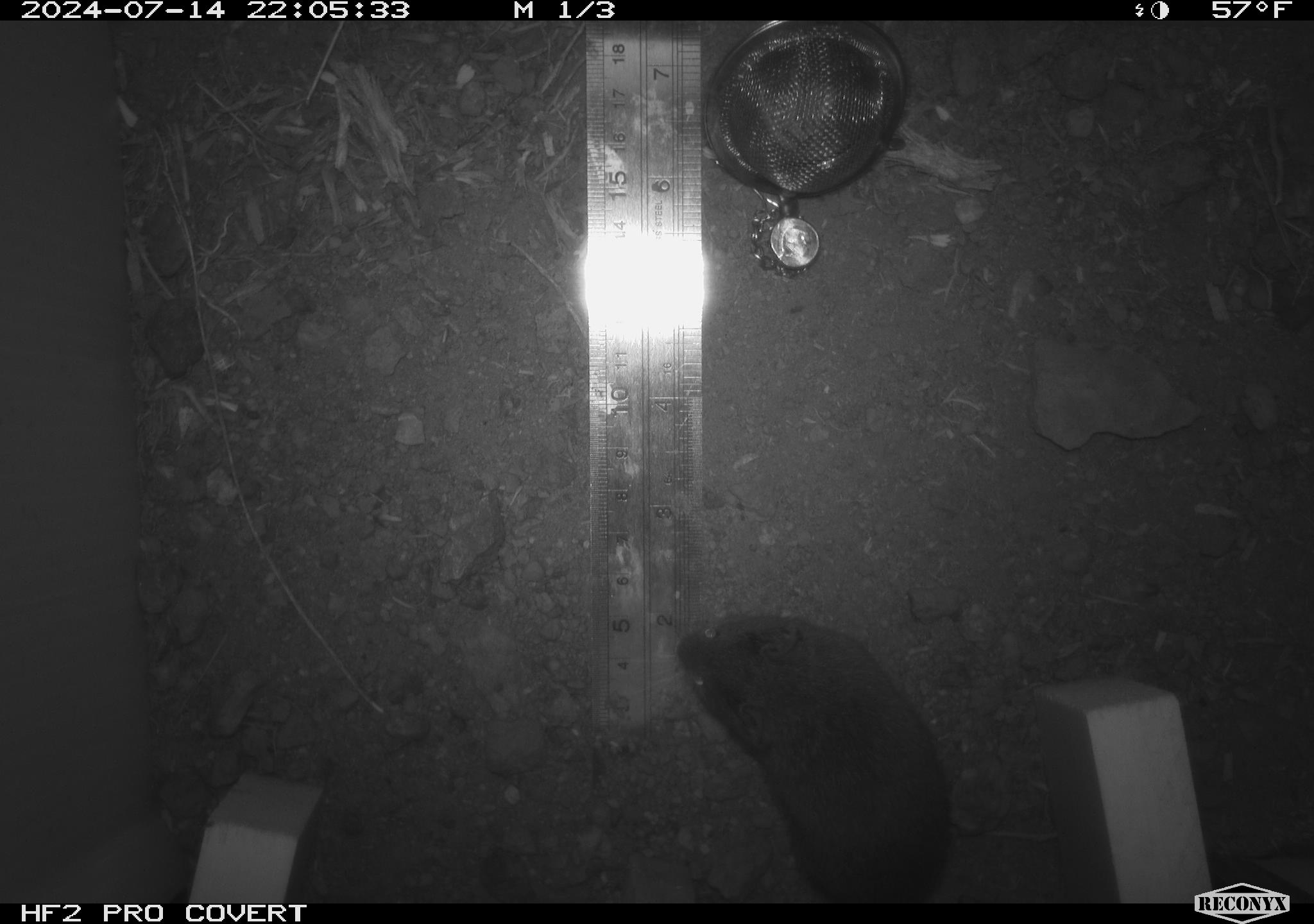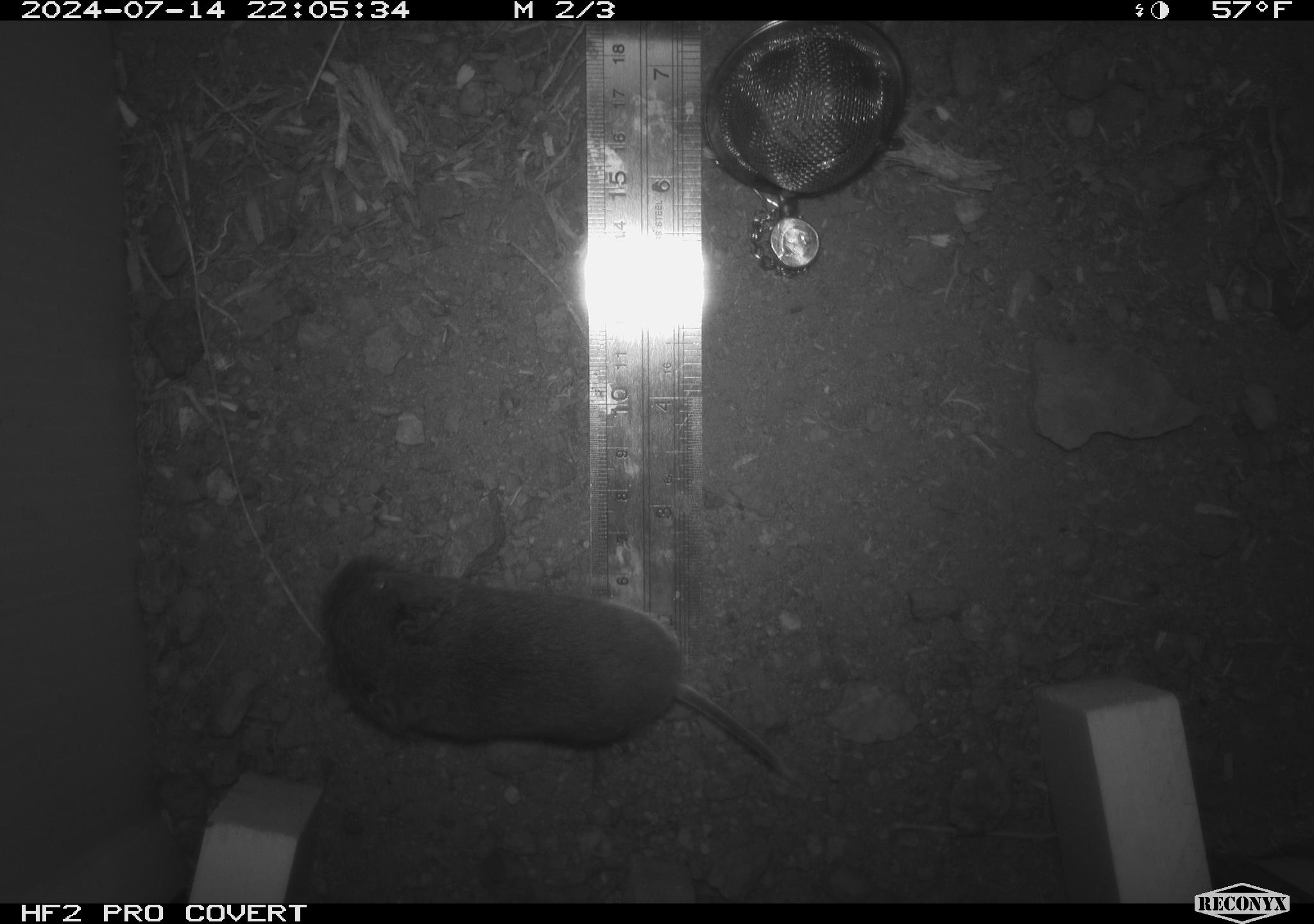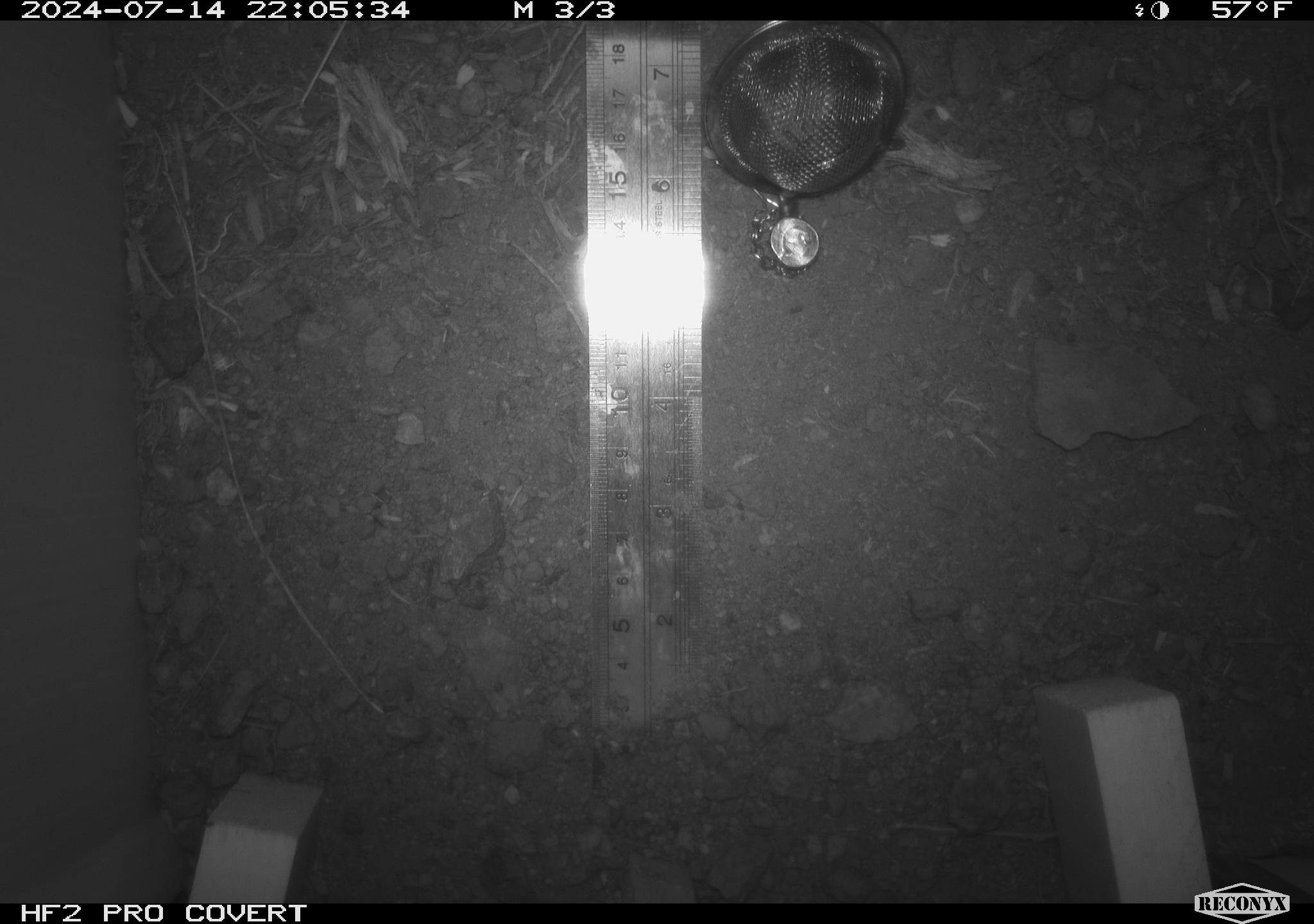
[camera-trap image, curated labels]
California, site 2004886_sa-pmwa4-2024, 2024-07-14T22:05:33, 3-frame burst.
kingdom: Animalia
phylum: Chordata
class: Mammalia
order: Rodentia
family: Cricetidae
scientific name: Arvicolinae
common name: voles, lemmings, and muskrats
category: arvicolinae subfamily